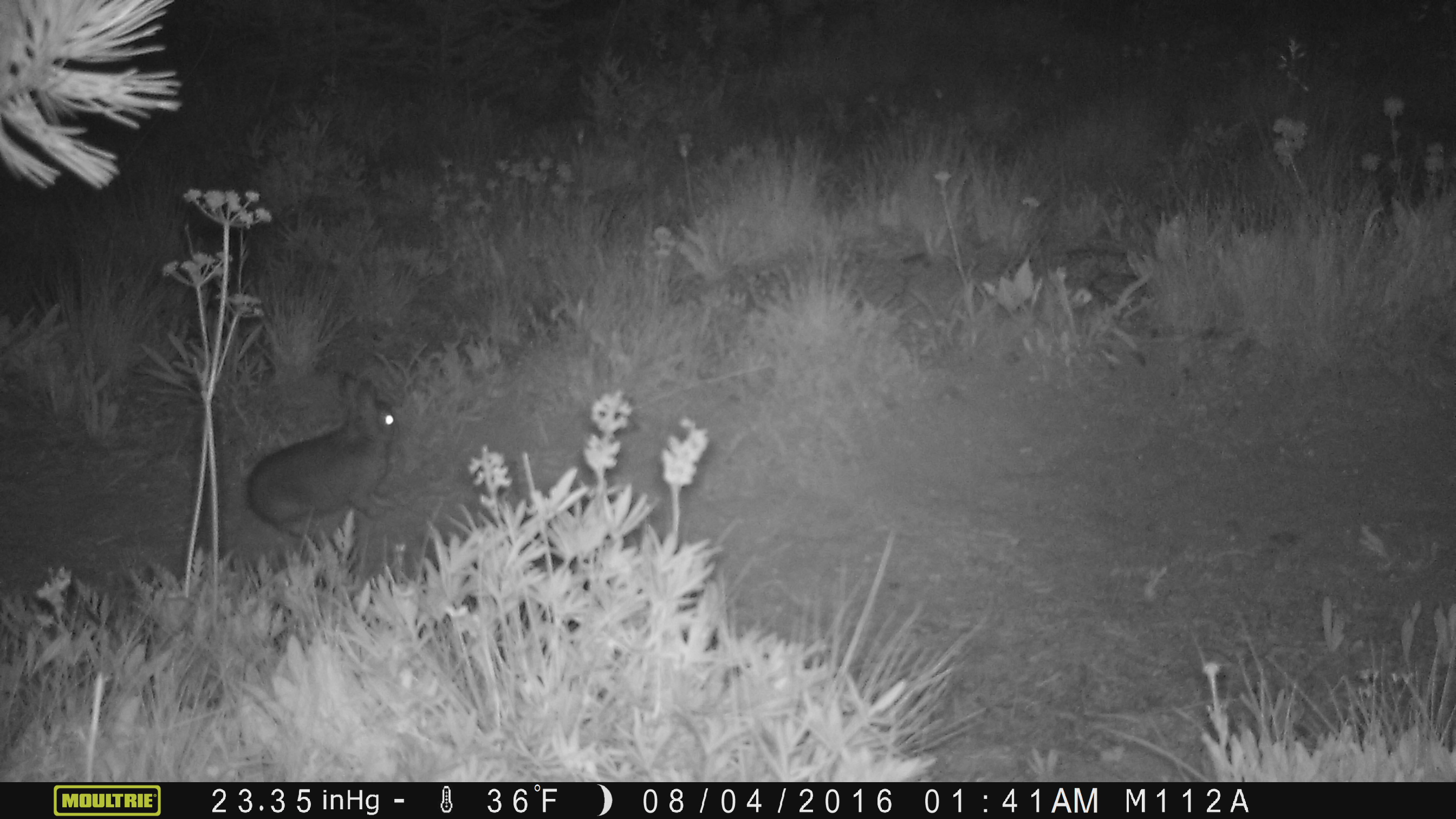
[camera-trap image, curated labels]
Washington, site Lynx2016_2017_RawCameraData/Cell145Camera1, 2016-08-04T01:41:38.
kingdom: Animalia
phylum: Chordata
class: Mammalia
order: Lagomorpha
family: Leporidae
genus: Lepus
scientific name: Lepus americanus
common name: snowshoe hare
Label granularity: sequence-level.